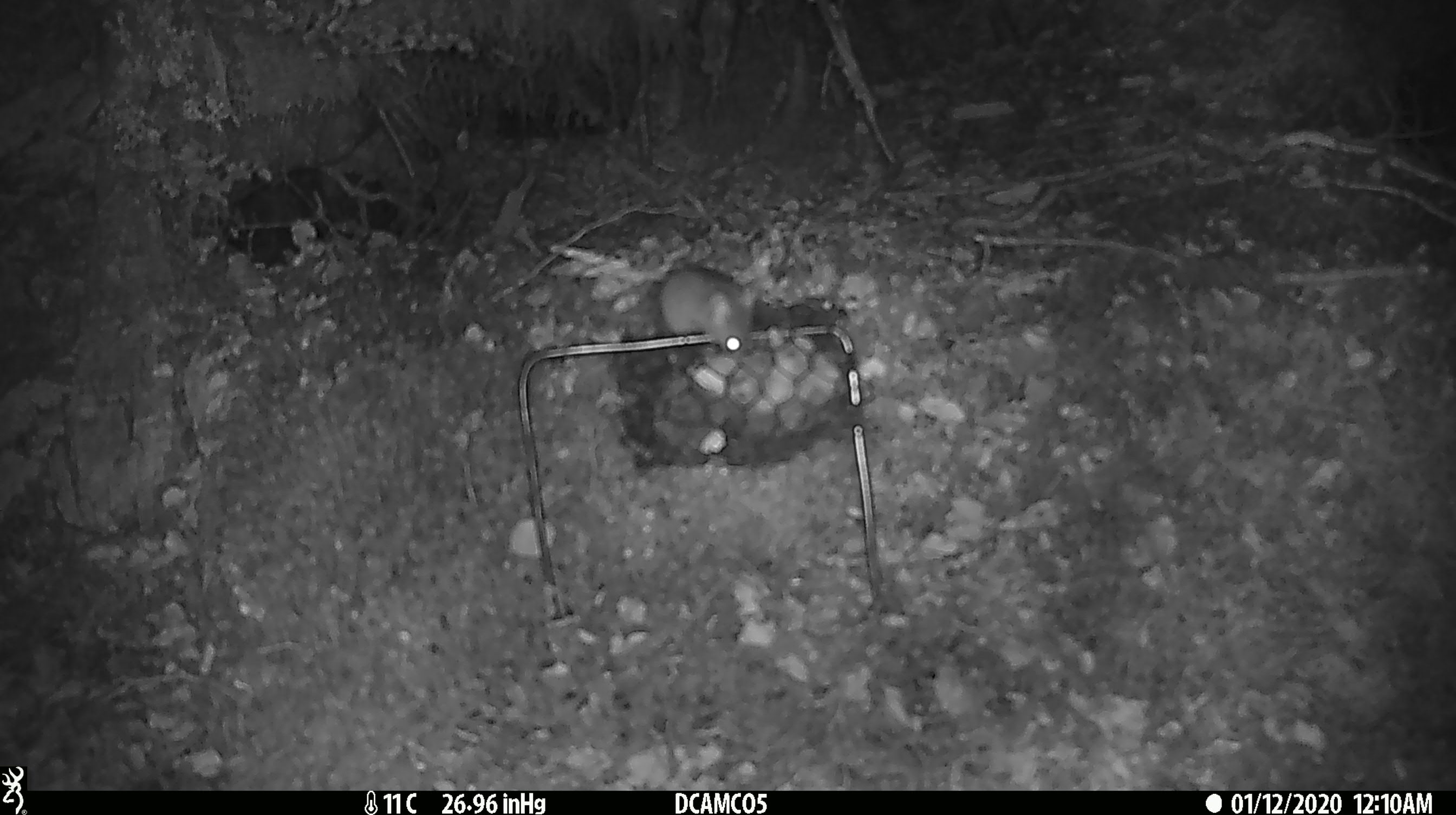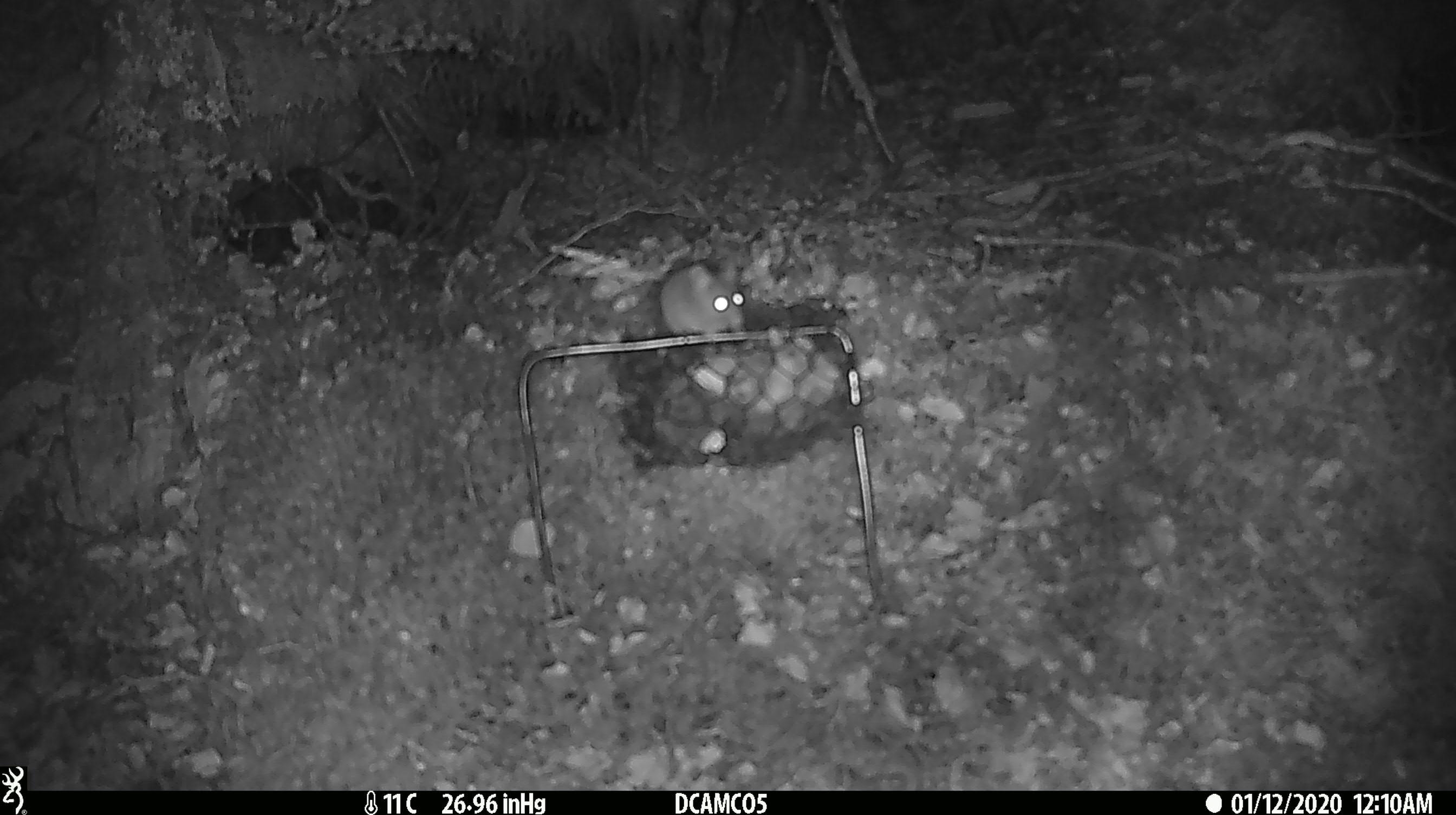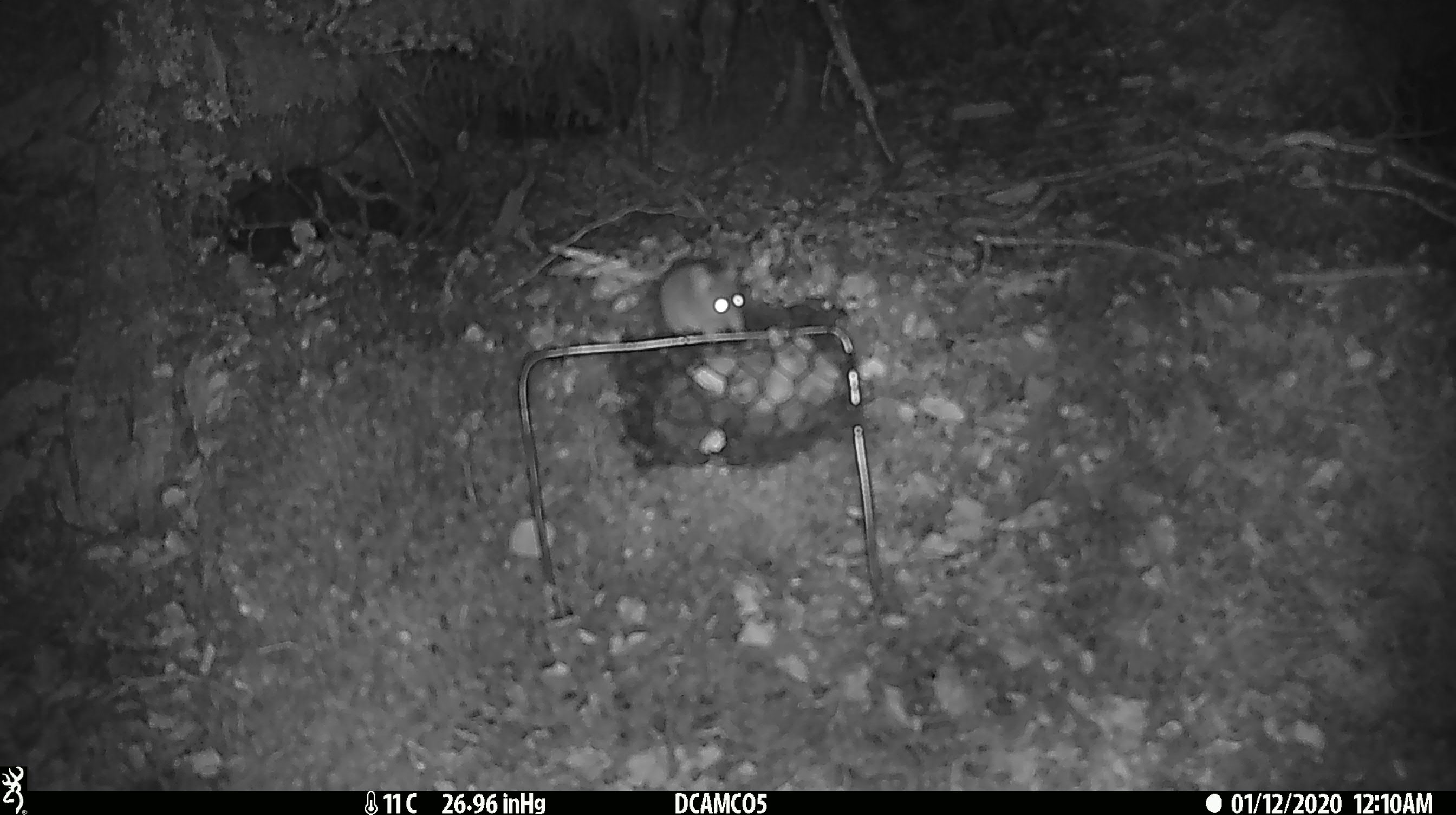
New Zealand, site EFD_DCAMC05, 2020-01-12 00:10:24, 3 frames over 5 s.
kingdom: Animalia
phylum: Chordata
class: Mammalia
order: Rodentia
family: Muridae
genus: Mus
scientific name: Mus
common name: mouse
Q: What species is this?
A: Mouse (Mus).